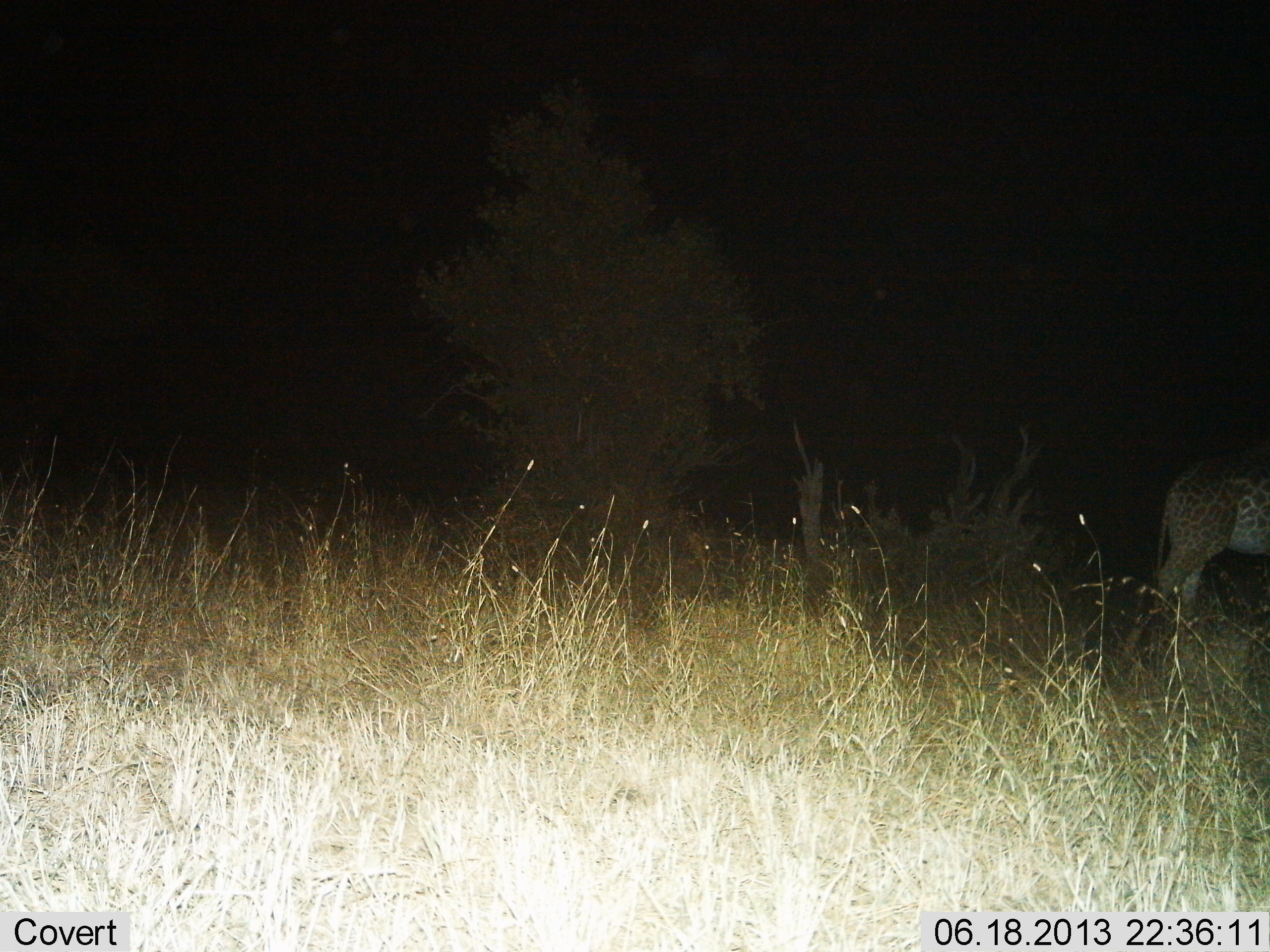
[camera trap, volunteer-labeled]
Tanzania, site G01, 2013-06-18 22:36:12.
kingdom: Animalia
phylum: Chordata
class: Mammalia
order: Artiodactyla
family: Giraffidae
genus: Giraffa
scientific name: Giraffa camelopardalis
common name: giraffe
Giraffe (Giraffa camelopardalis), count 1. Behavior (volunteer vote fractions): standing 90%, resting 0%, moving 10%, interacting 0%. Young present (vote fraction): 20%. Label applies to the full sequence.